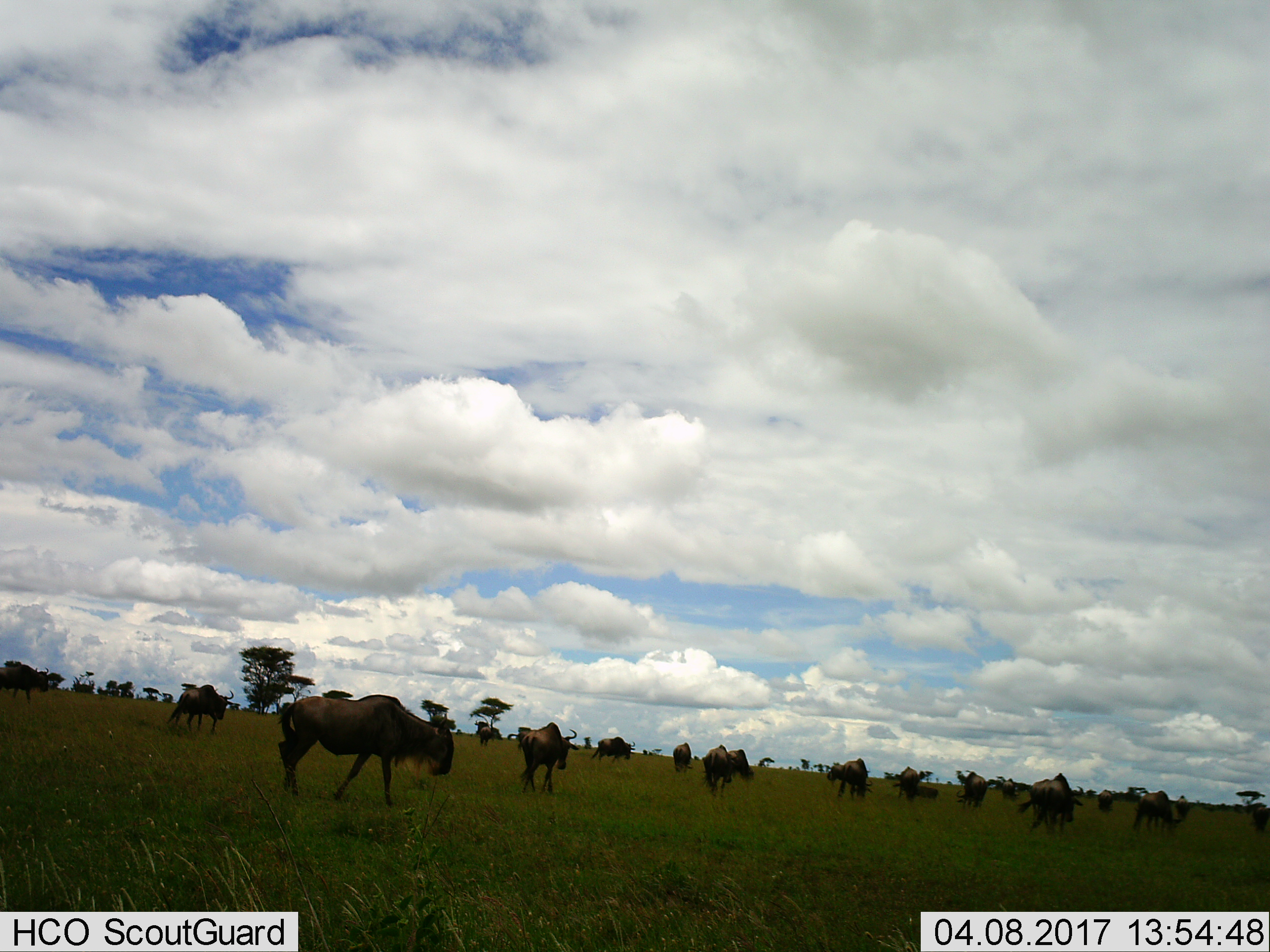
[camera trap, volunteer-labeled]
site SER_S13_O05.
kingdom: Animalia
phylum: Chordata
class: Mammalia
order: Artiodactyla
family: Bovidae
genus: Connochaetes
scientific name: Connochaetes taurinus taurinus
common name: blue wildebeest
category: wildebeestblue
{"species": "wildebeestblue (blue wildebeest) (Connochaetes taurinus taurinus)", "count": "11-50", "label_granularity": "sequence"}